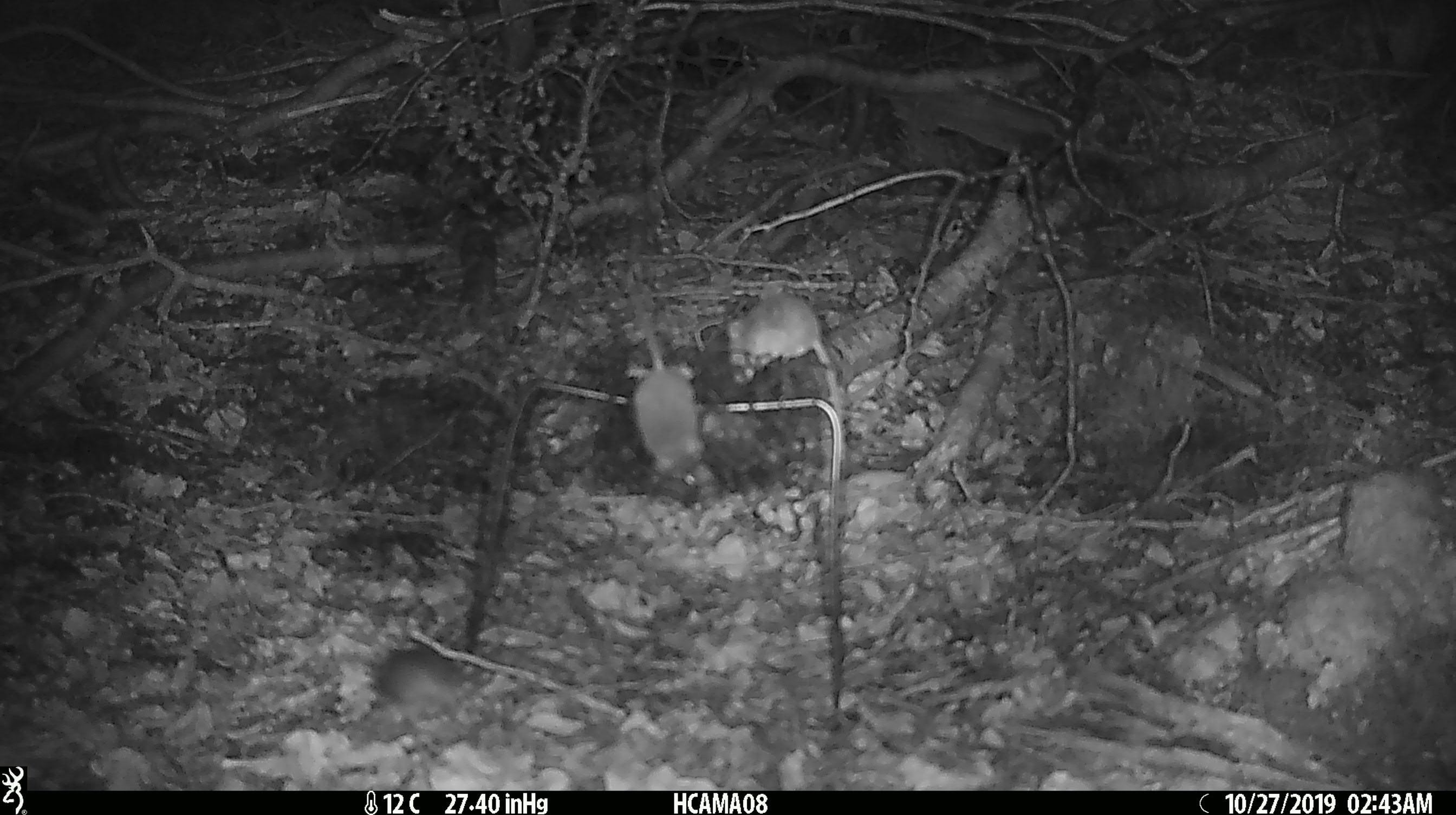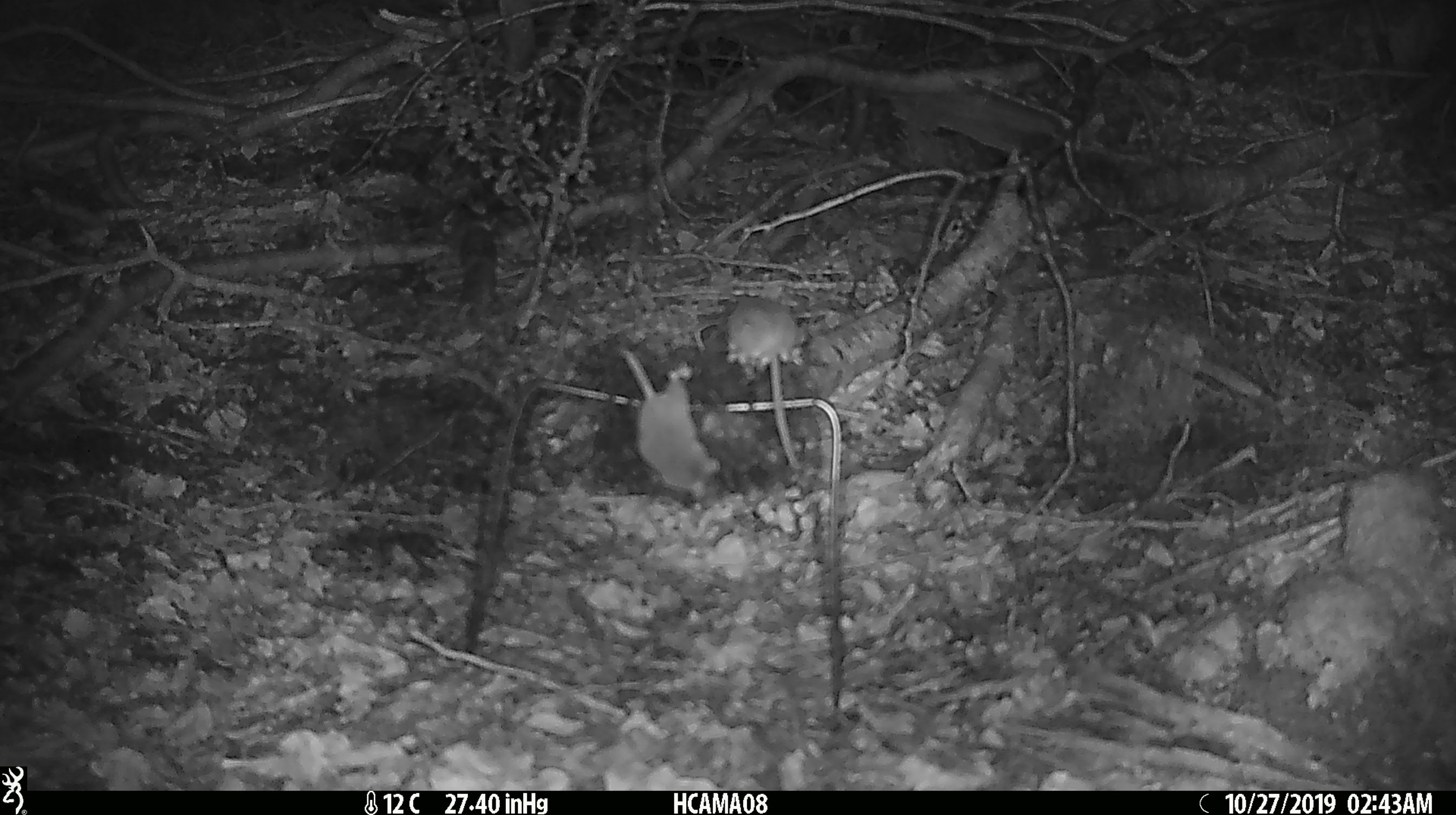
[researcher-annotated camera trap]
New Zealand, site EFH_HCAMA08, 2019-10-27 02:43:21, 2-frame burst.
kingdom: Animalia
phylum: Chordata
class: Mammalia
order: Rodentia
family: Muridae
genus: Mus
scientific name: Mus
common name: mouse